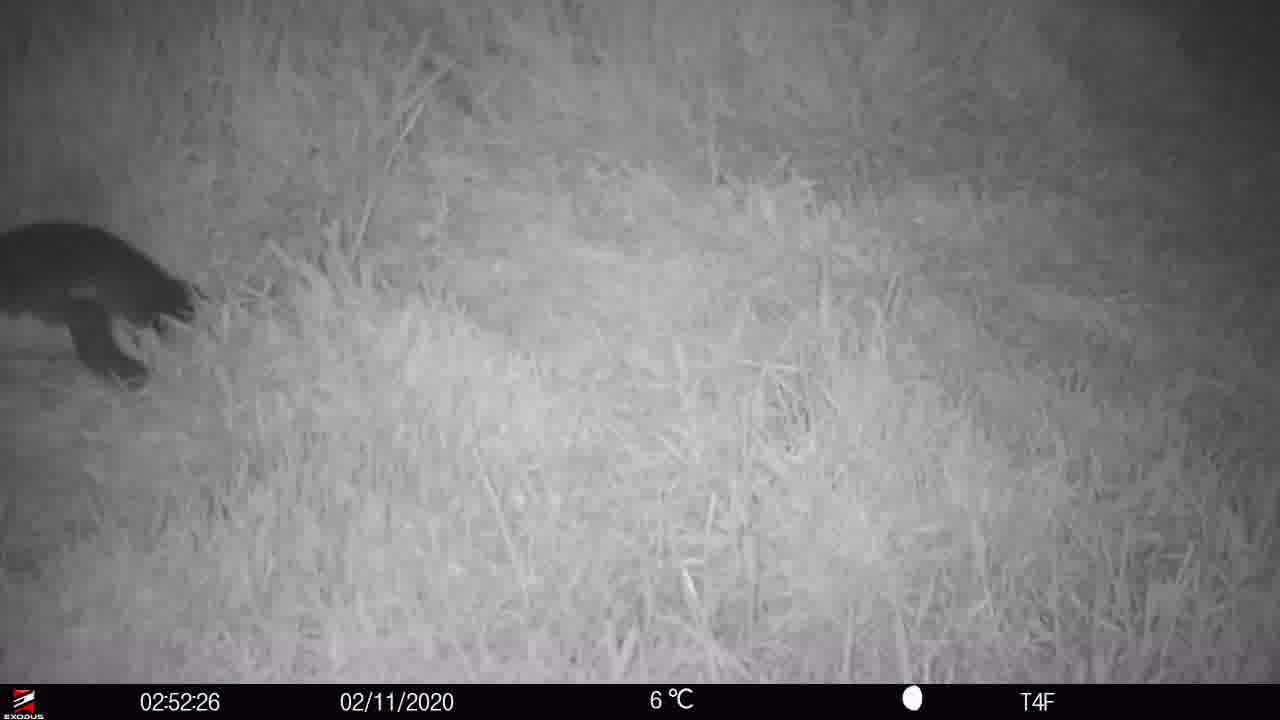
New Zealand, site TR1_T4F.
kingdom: Animalia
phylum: Chordata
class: Aves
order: Sphenisciformes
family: Spheniscidae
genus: Eudyptula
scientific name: Eudyptula minor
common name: little blue penguin